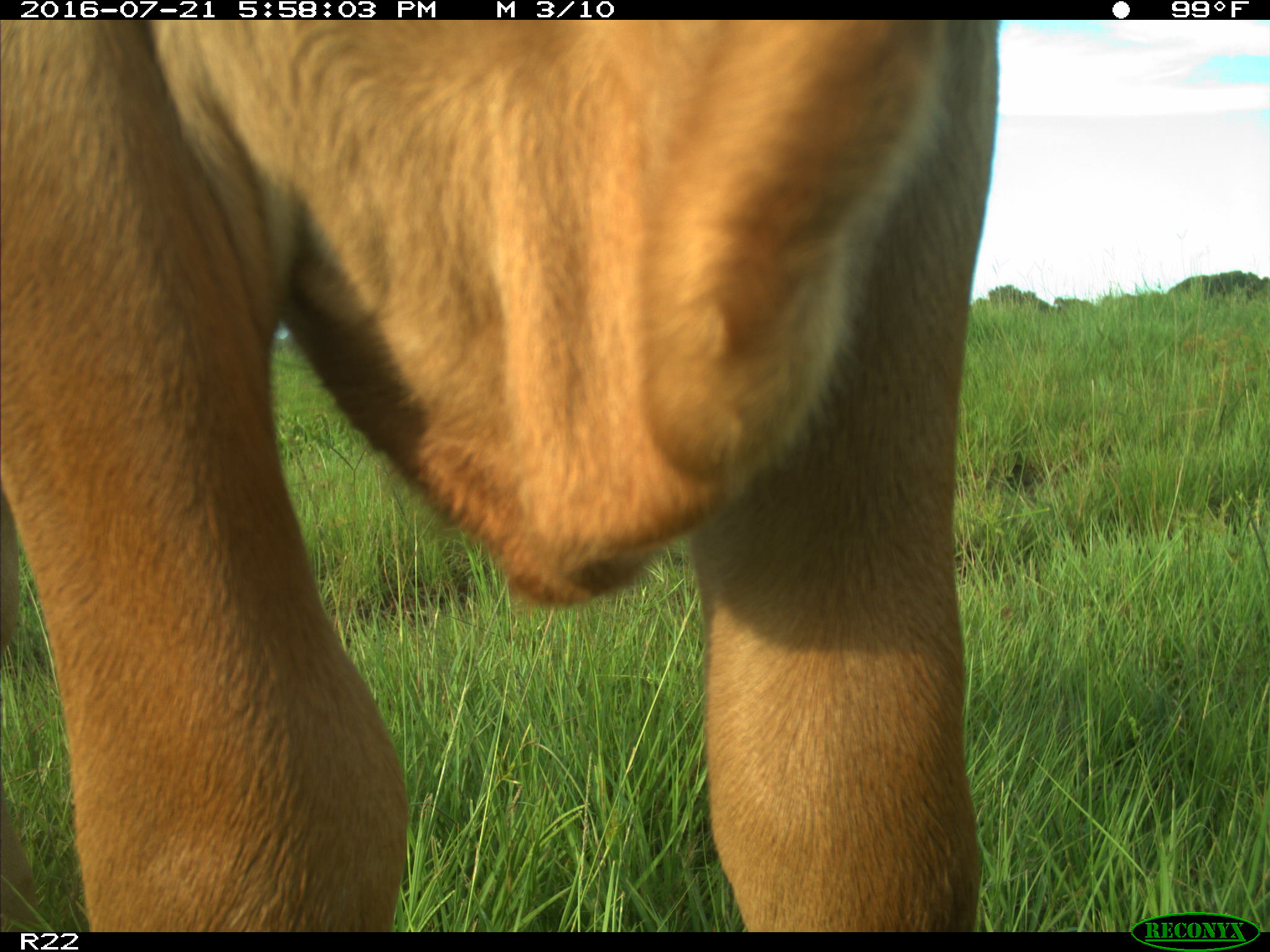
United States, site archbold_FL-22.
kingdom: Animalia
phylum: Chordata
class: Mammalia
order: Artiodactyla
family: Bovidae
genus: Bos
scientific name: Bos taurus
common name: domestic cow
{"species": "Bos taurus (domestic cow)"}